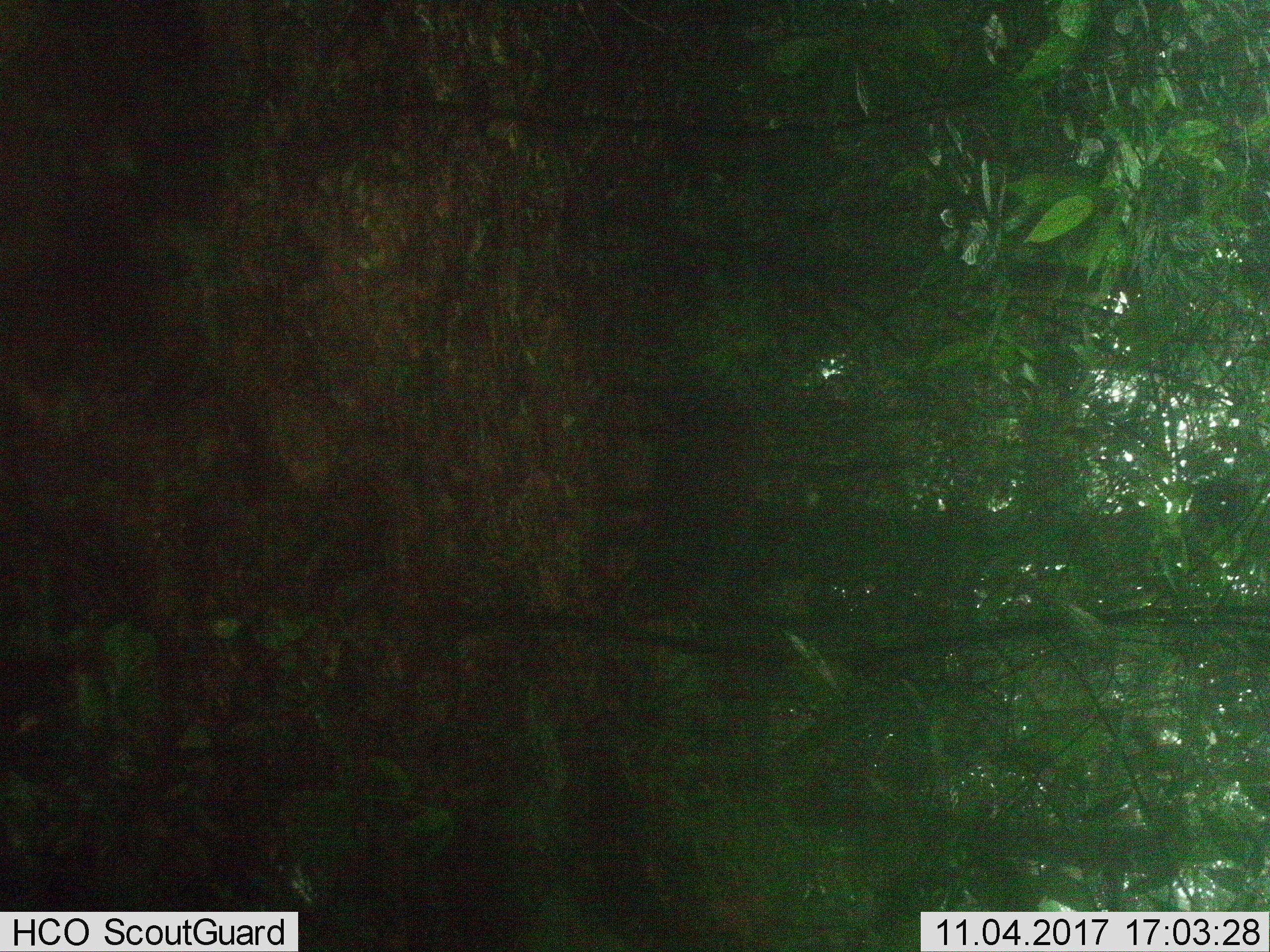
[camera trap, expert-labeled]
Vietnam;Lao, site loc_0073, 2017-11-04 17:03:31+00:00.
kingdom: Animalia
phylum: Chordata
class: Mammalia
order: Artiodactyla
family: Suidae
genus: Sus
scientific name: Sus scrofa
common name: eurasian wild pig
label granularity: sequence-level